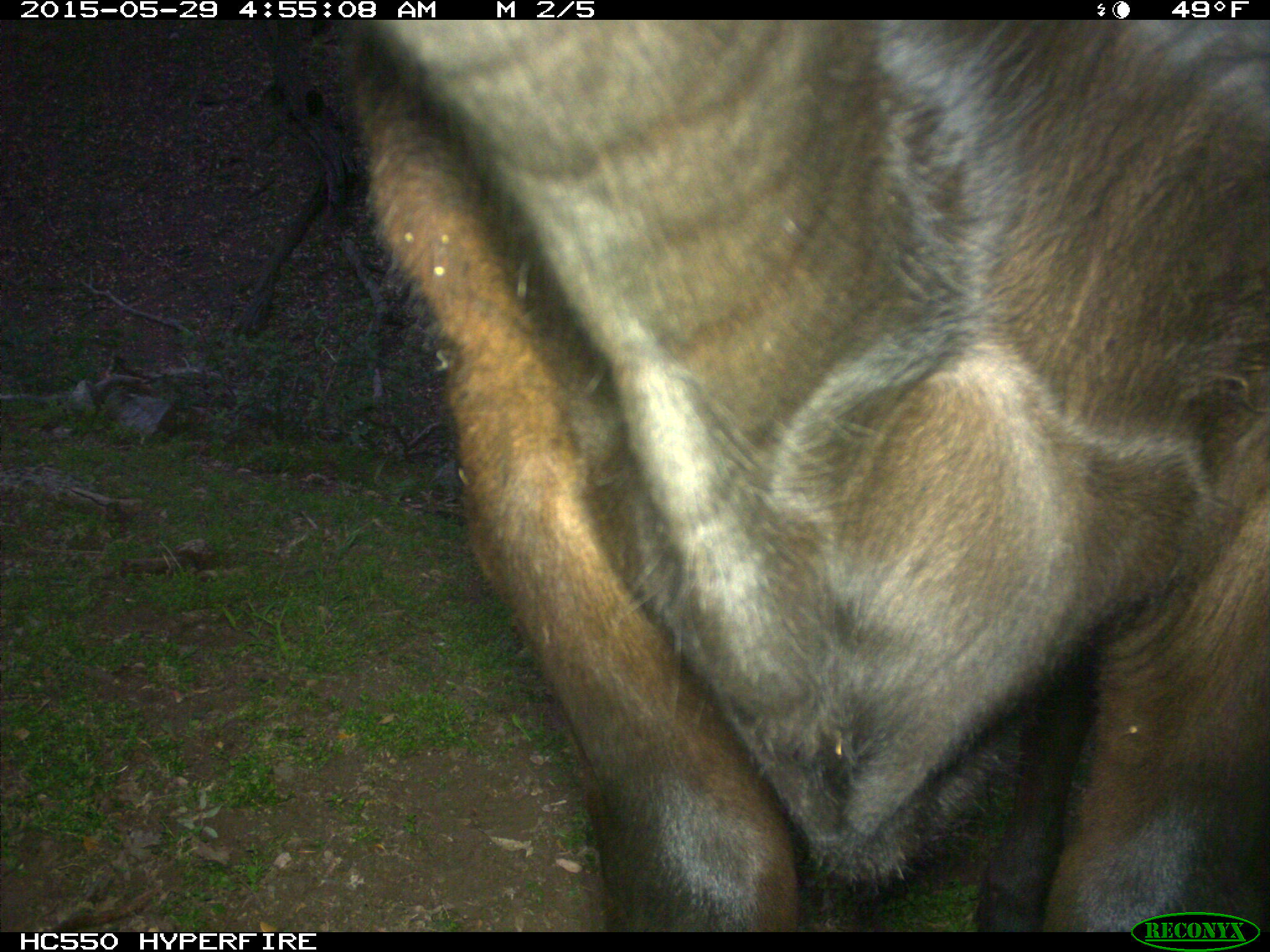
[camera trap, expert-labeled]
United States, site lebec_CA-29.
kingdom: Animalia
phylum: Chordata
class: Mammalia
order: Artiodactyla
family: Bovidae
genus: Bos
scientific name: Bos taurus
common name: domestic cow